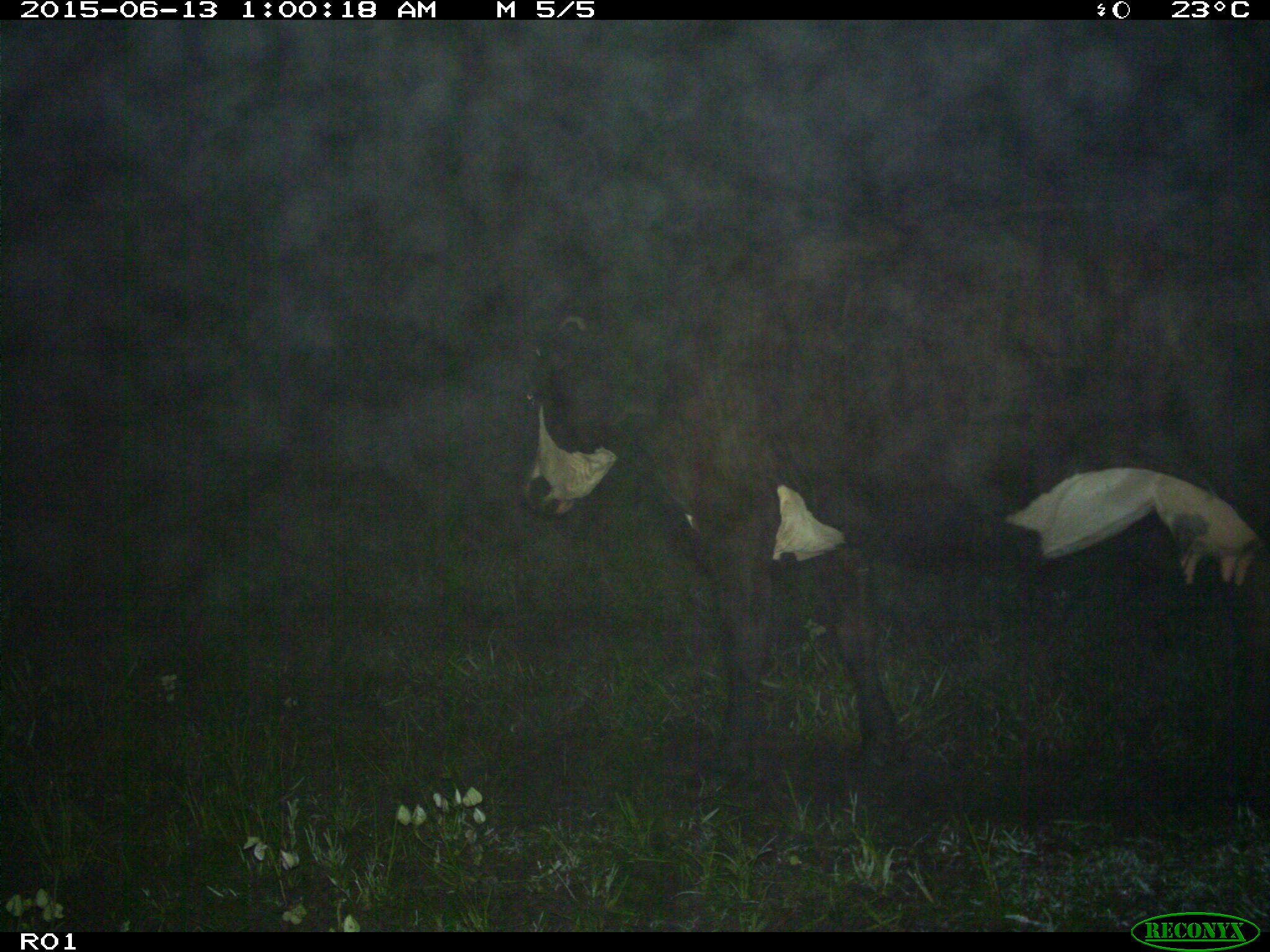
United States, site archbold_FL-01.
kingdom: Animalia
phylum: Chordata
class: Mammalia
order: Artiodactyla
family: Bovidae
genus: Bos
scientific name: Bos taurus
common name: domestic cow